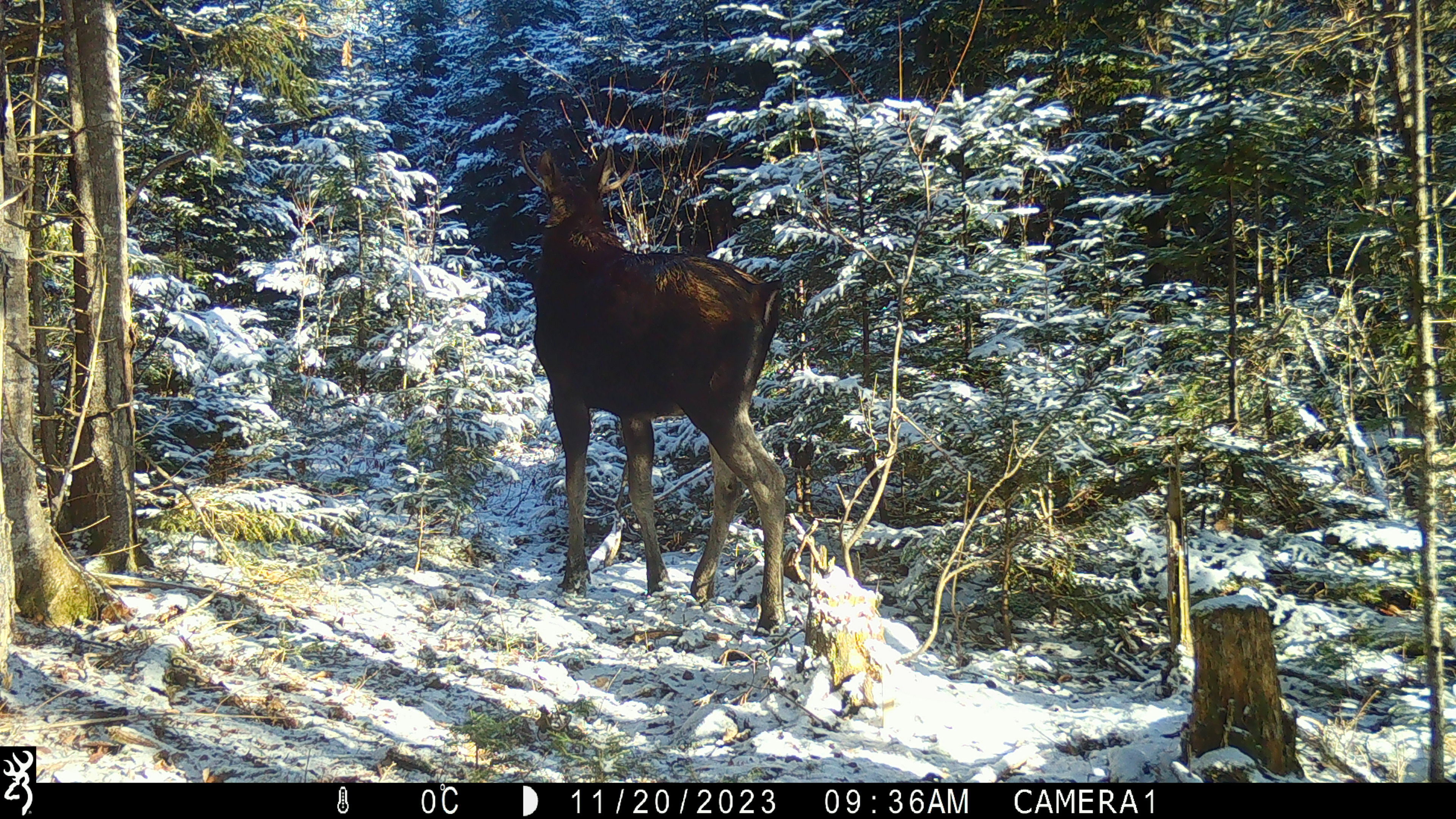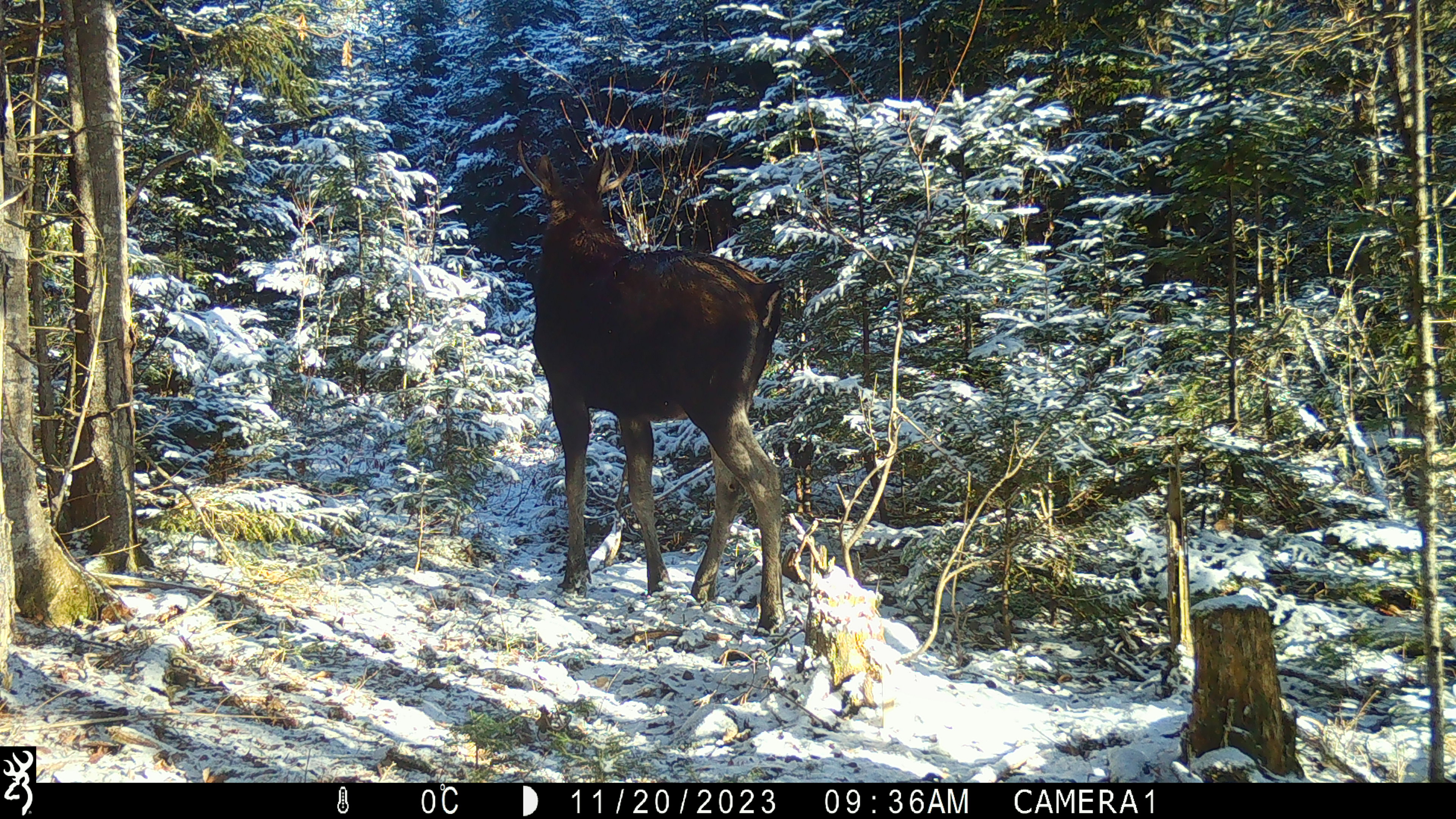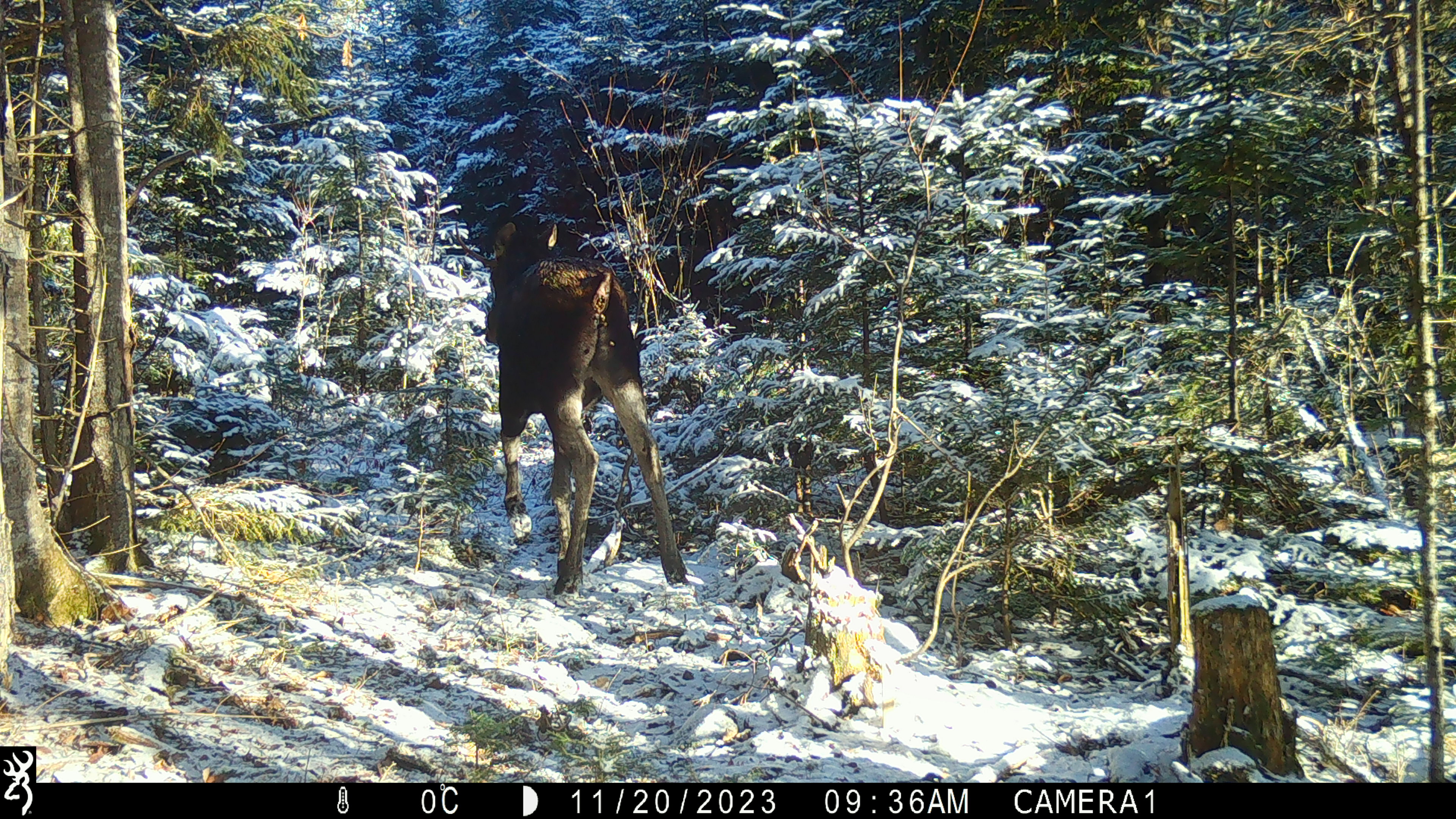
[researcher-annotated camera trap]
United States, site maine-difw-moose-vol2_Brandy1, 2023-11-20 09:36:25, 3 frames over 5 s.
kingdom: Animalia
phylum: Chordata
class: Mammalia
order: Artiodactyla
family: Cervidae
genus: Alces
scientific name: Alces alces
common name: moose